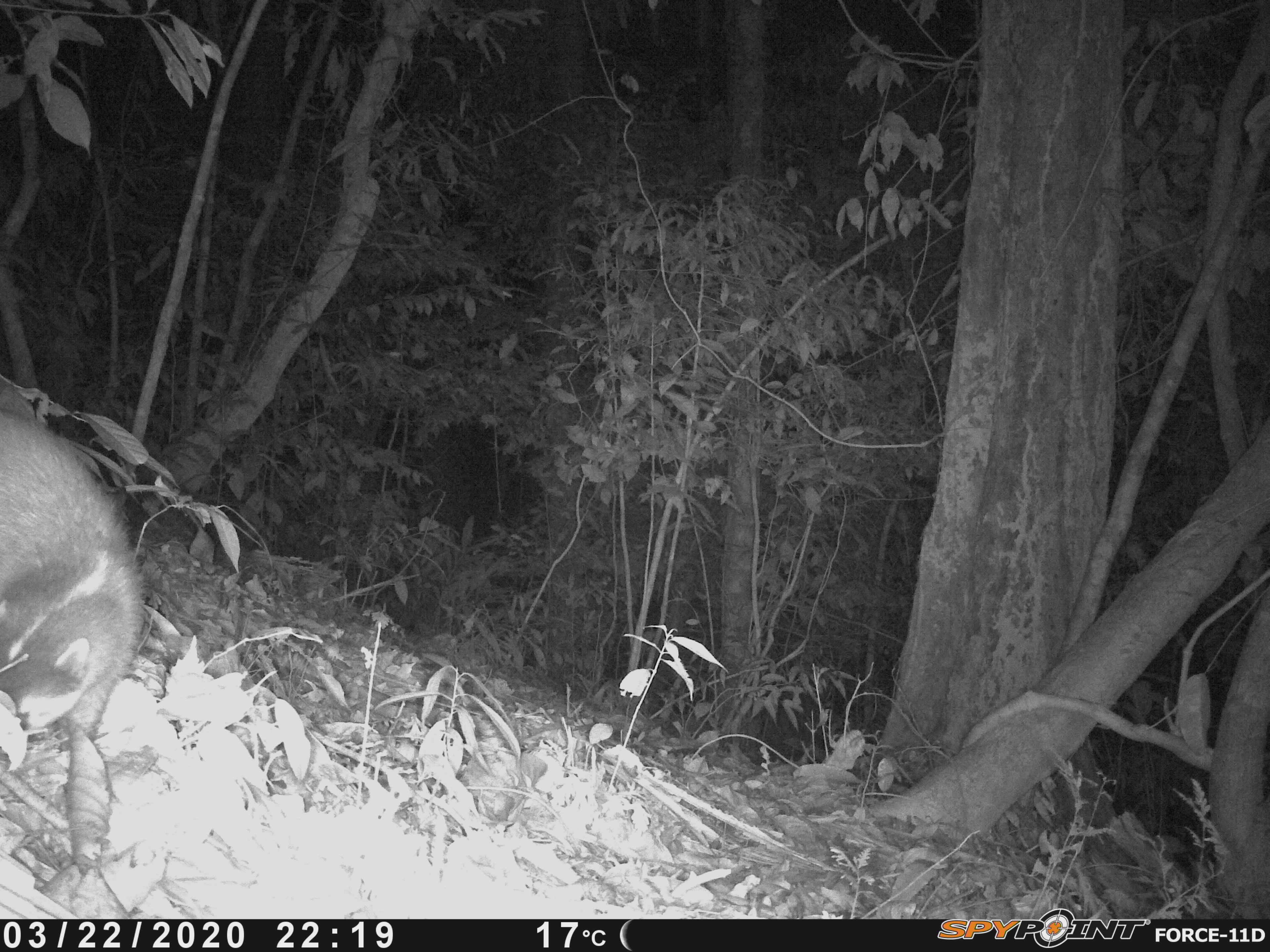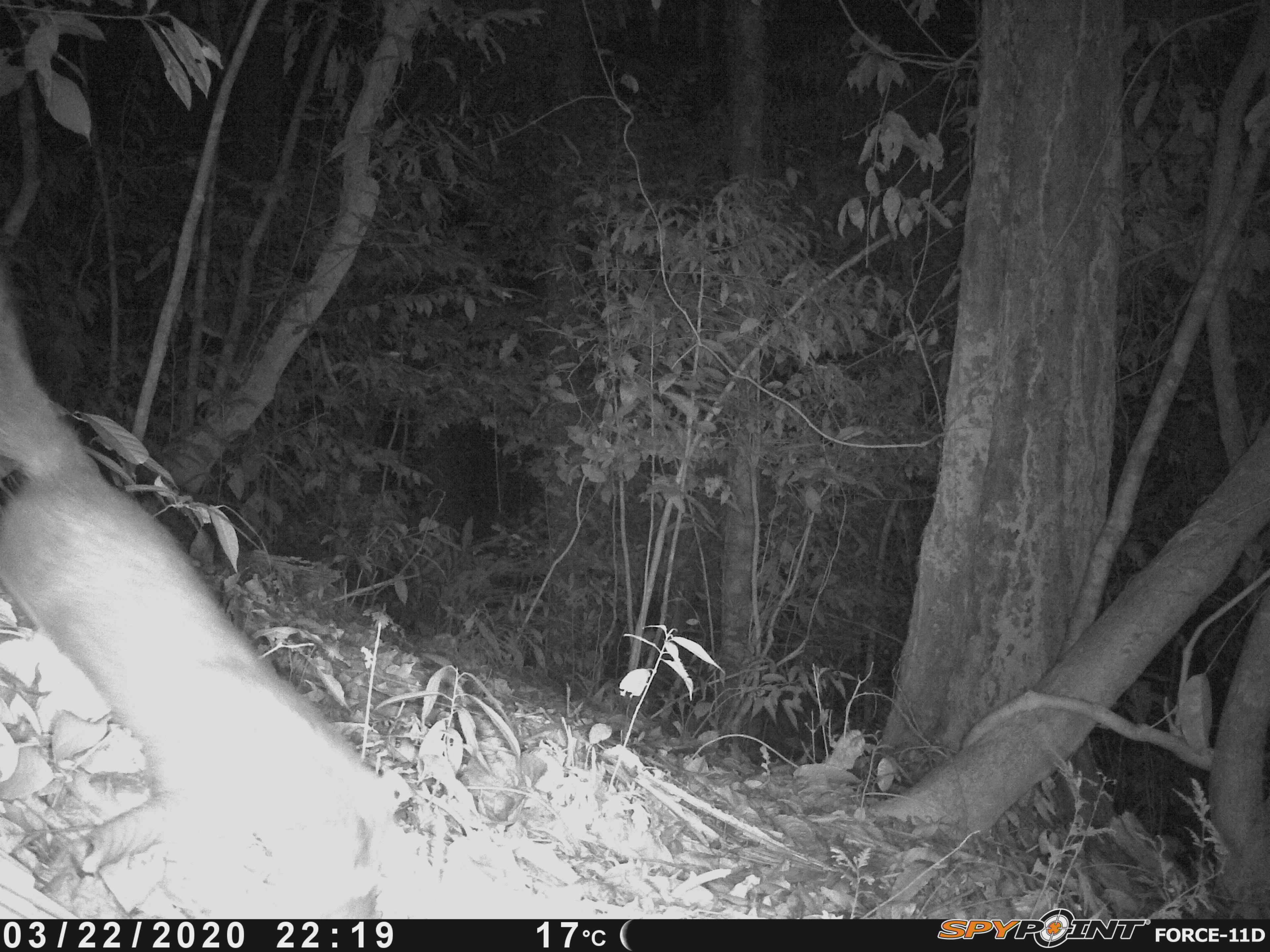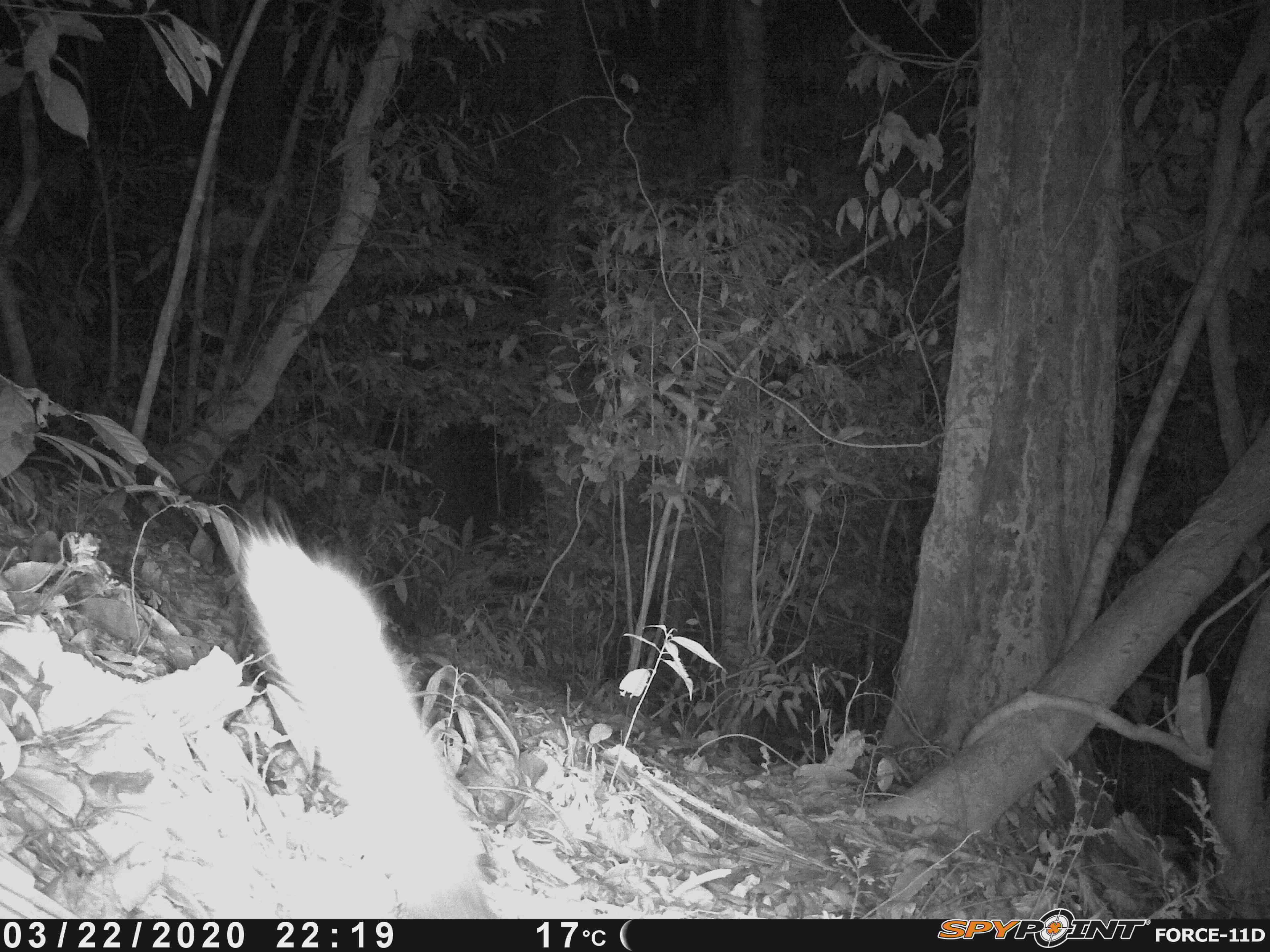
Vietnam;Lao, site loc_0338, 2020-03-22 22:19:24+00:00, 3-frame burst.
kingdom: Animalia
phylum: Chordata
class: Mammalia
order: Carnivora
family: Mustelidae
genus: Melogale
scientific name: Melogale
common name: ferret badger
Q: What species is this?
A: Ferret badger (Melogale).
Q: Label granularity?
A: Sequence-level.